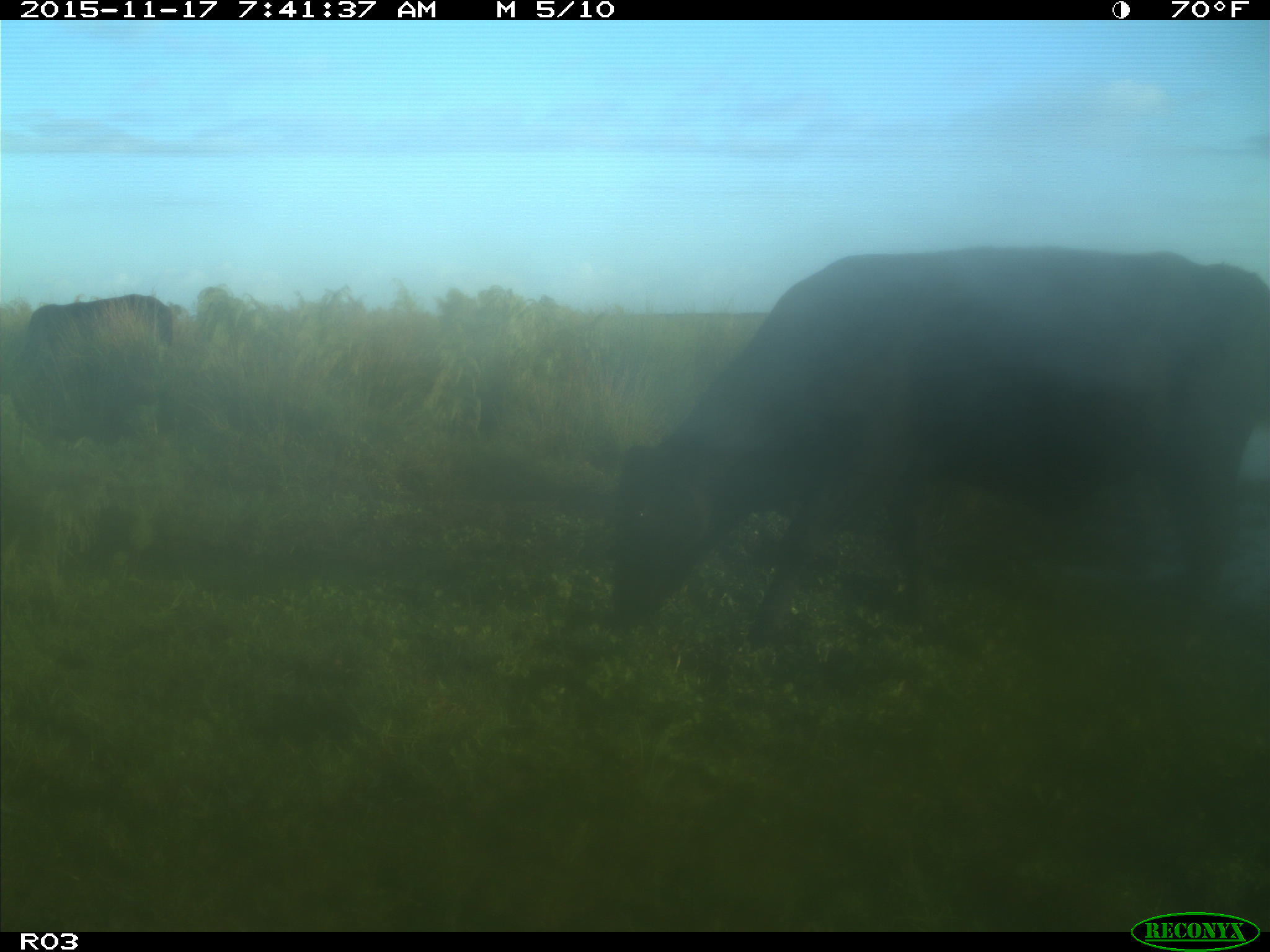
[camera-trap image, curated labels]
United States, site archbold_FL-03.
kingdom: Animalia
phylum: Chordata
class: Mammalia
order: Artiodactyla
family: Bovidae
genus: Bos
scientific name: Bos taurus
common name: domestic cow